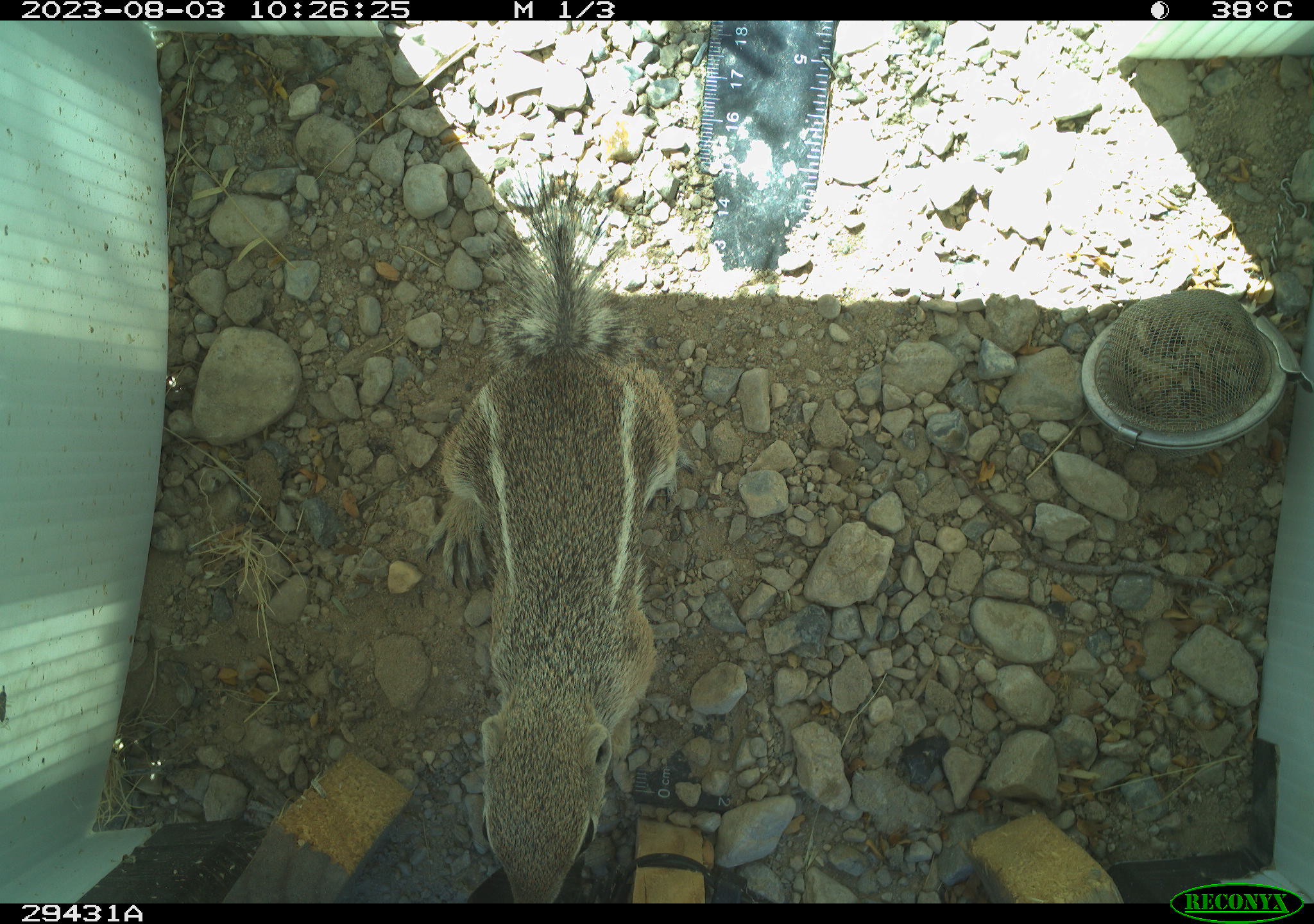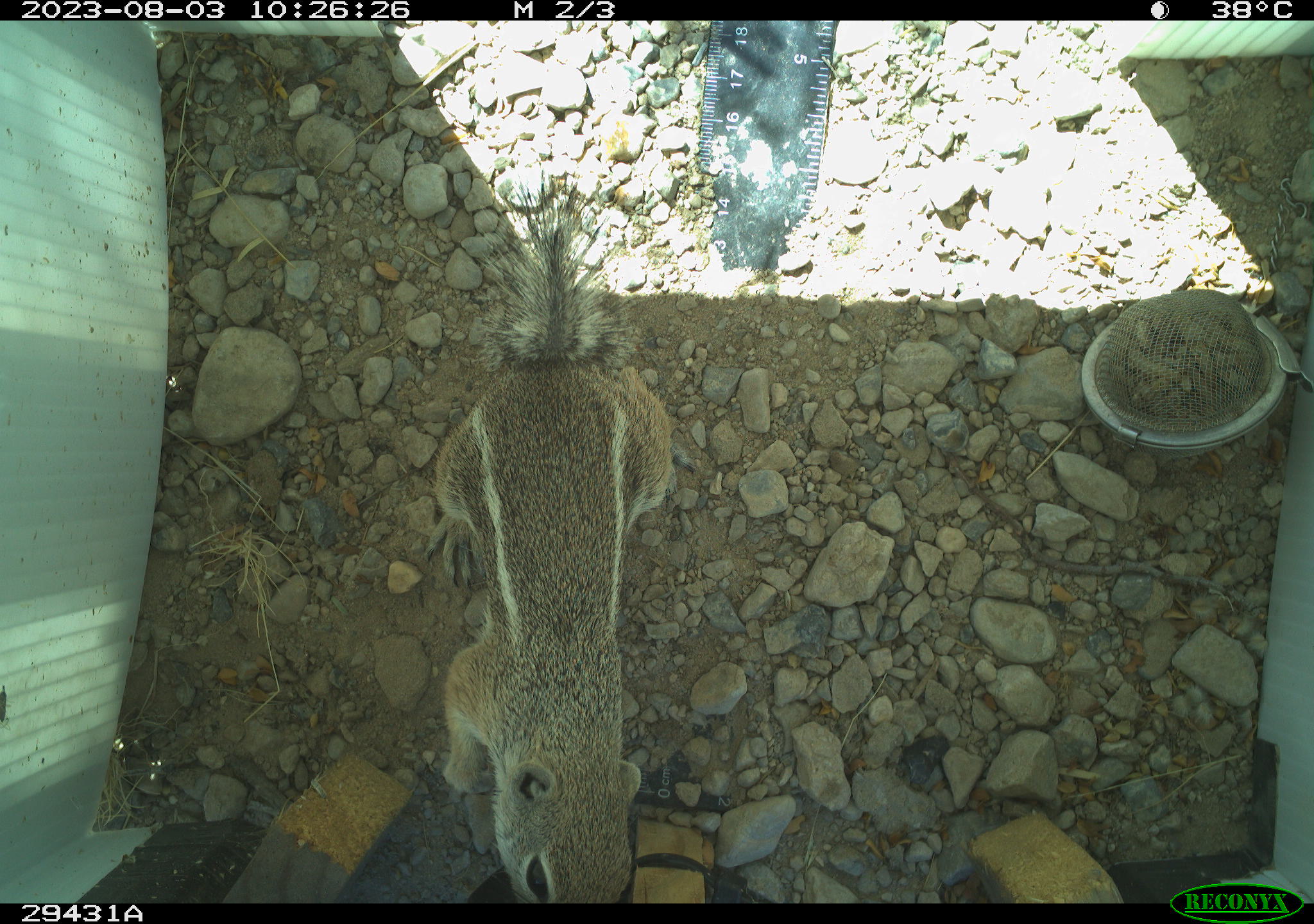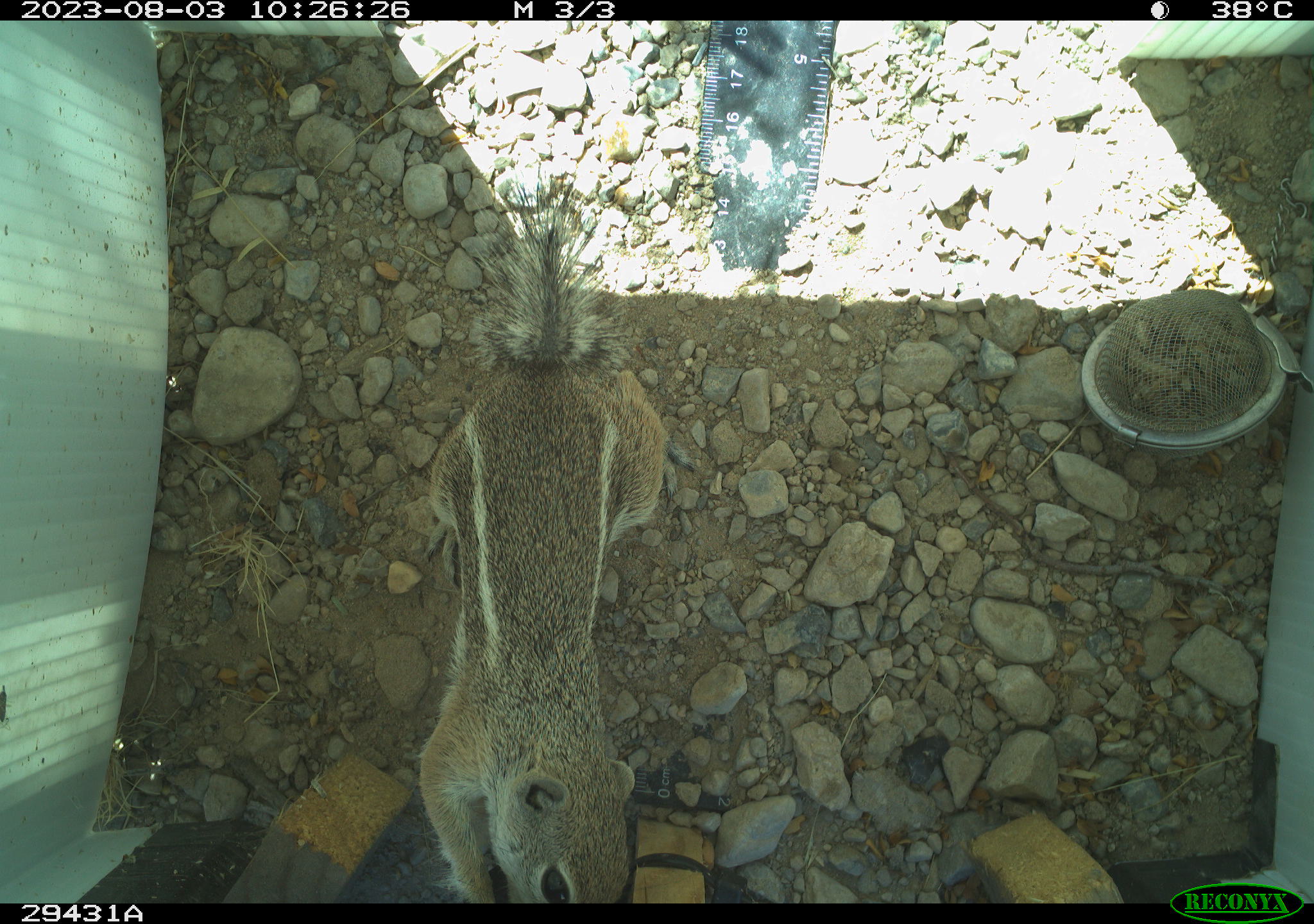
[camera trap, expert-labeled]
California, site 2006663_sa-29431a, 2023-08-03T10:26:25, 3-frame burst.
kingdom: Animalia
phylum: Chordata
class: Mammalia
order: Rodentia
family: Sciuridae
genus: Ammospermophilus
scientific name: Ammospermophilus leucurus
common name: white-tailed antelope squirrel